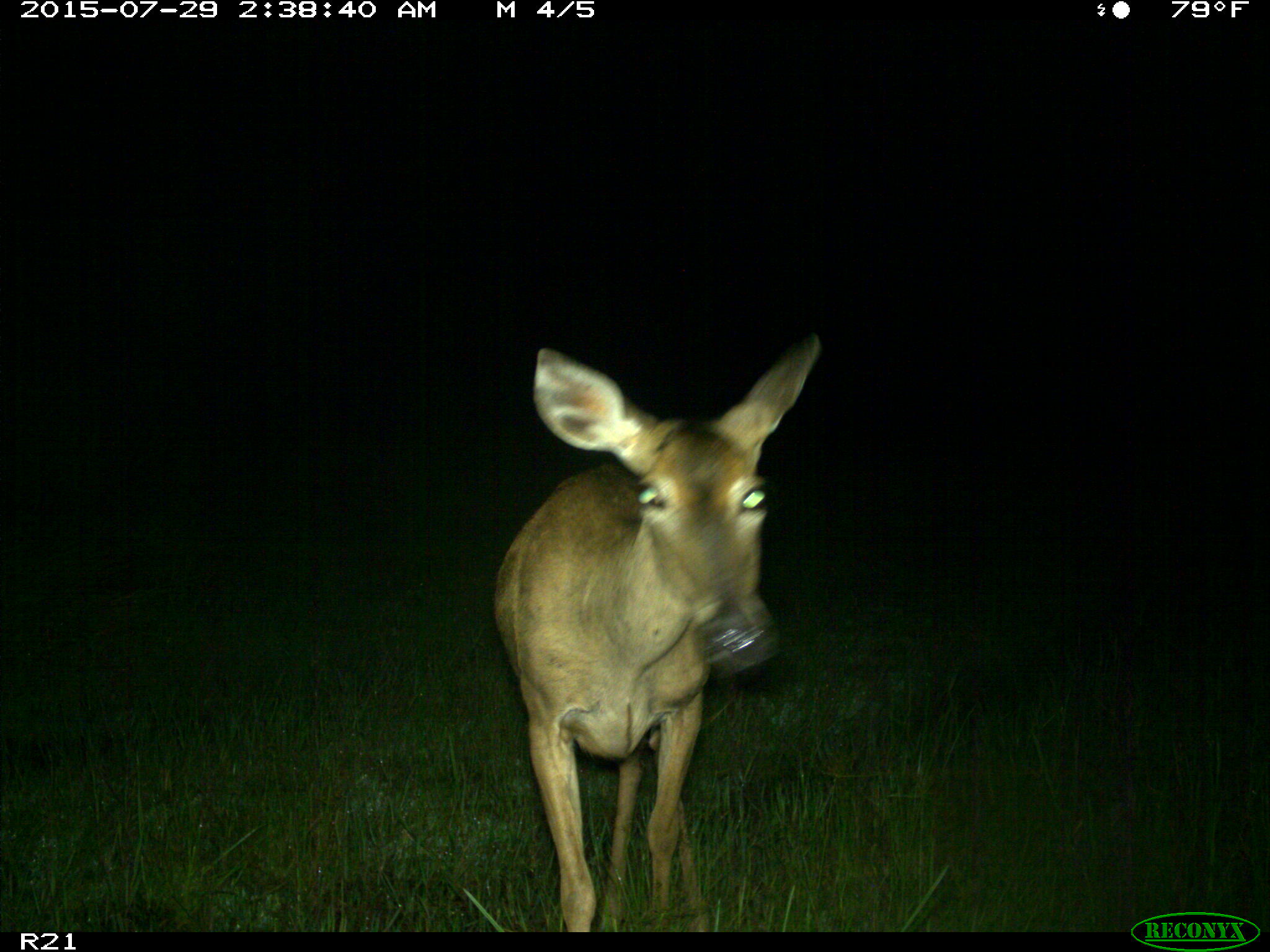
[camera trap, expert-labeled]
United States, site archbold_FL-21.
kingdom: Animalia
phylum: Chordata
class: Mammalia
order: Artiodactyla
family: Cervidae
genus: Odocoileus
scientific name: Odocoileus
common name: deer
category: unidentified deer